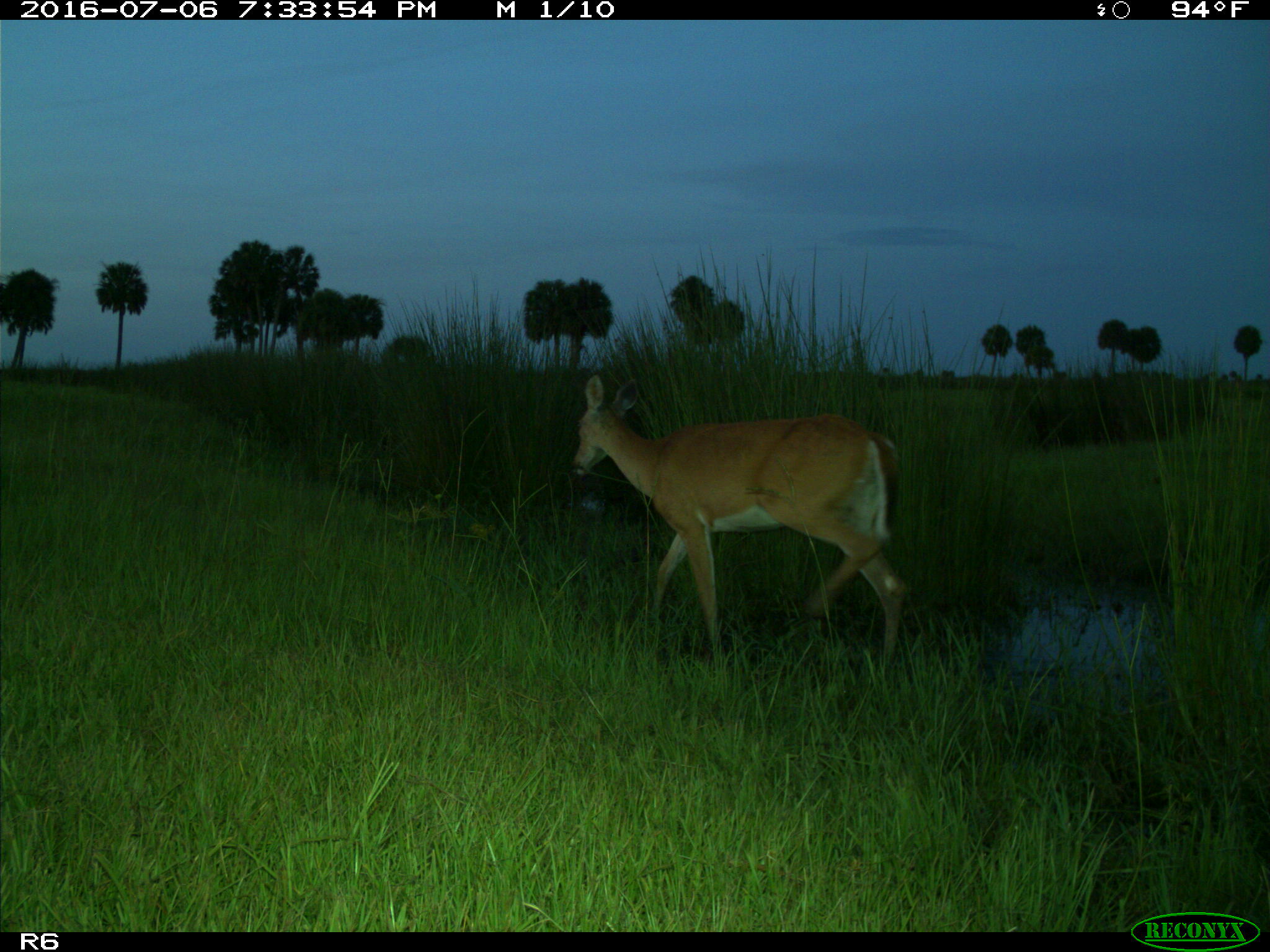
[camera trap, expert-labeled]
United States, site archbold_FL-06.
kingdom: Animalia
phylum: Chordata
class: Mammalia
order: Artiodactyla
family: Cervidae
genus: Odocoileus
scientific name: Odocoileus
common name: deer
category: unidentified deer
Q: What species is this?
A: Unidentified deer (deer) (Odocoileus).